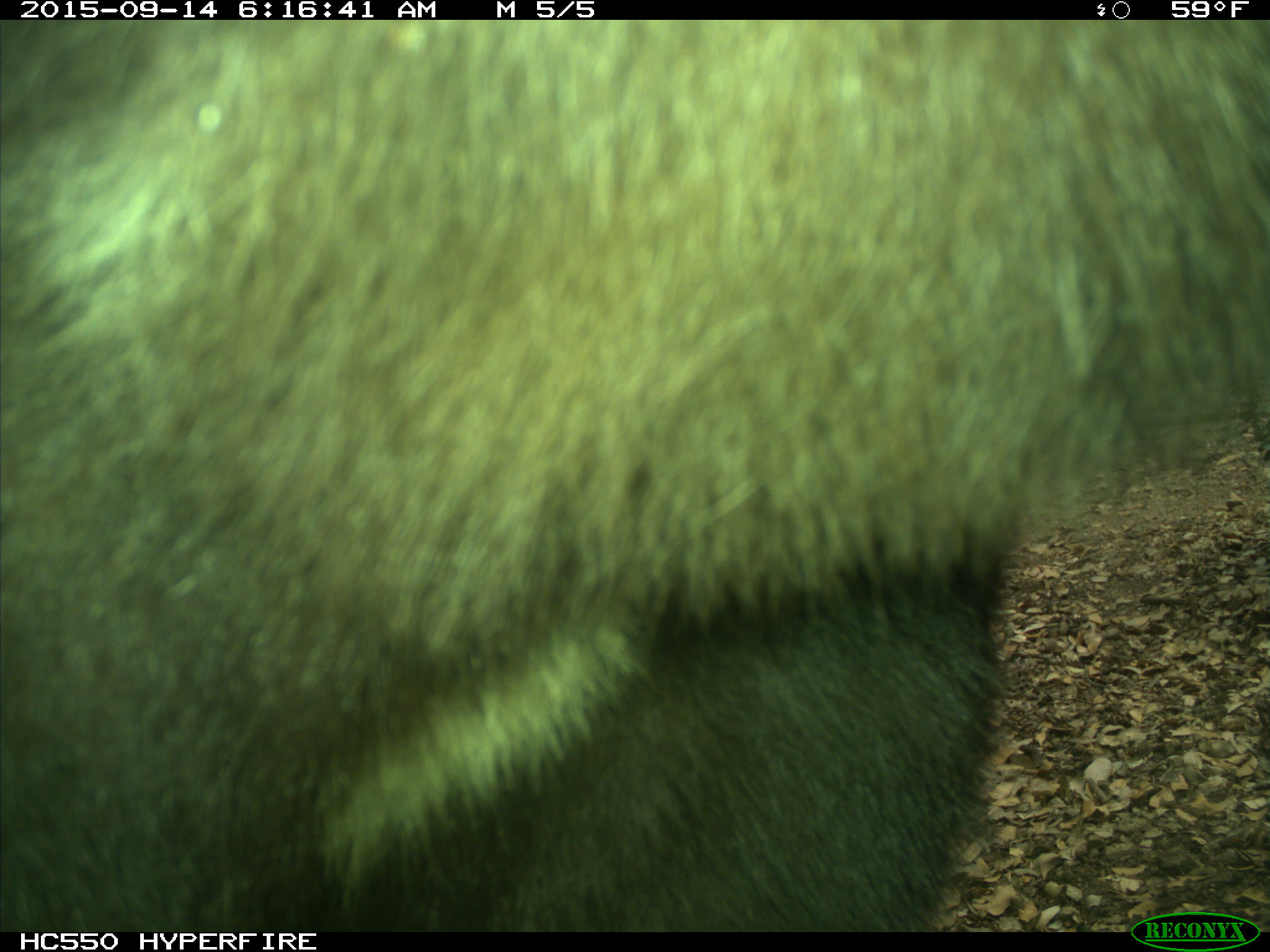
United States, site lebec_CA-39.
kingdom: Animalia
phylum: Chordata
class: Mammalia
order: Carnivora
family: Ursidae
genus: Ursus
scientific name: Ursus americanus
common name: american black bear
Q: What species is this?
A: Ursus americanus (american black bear).